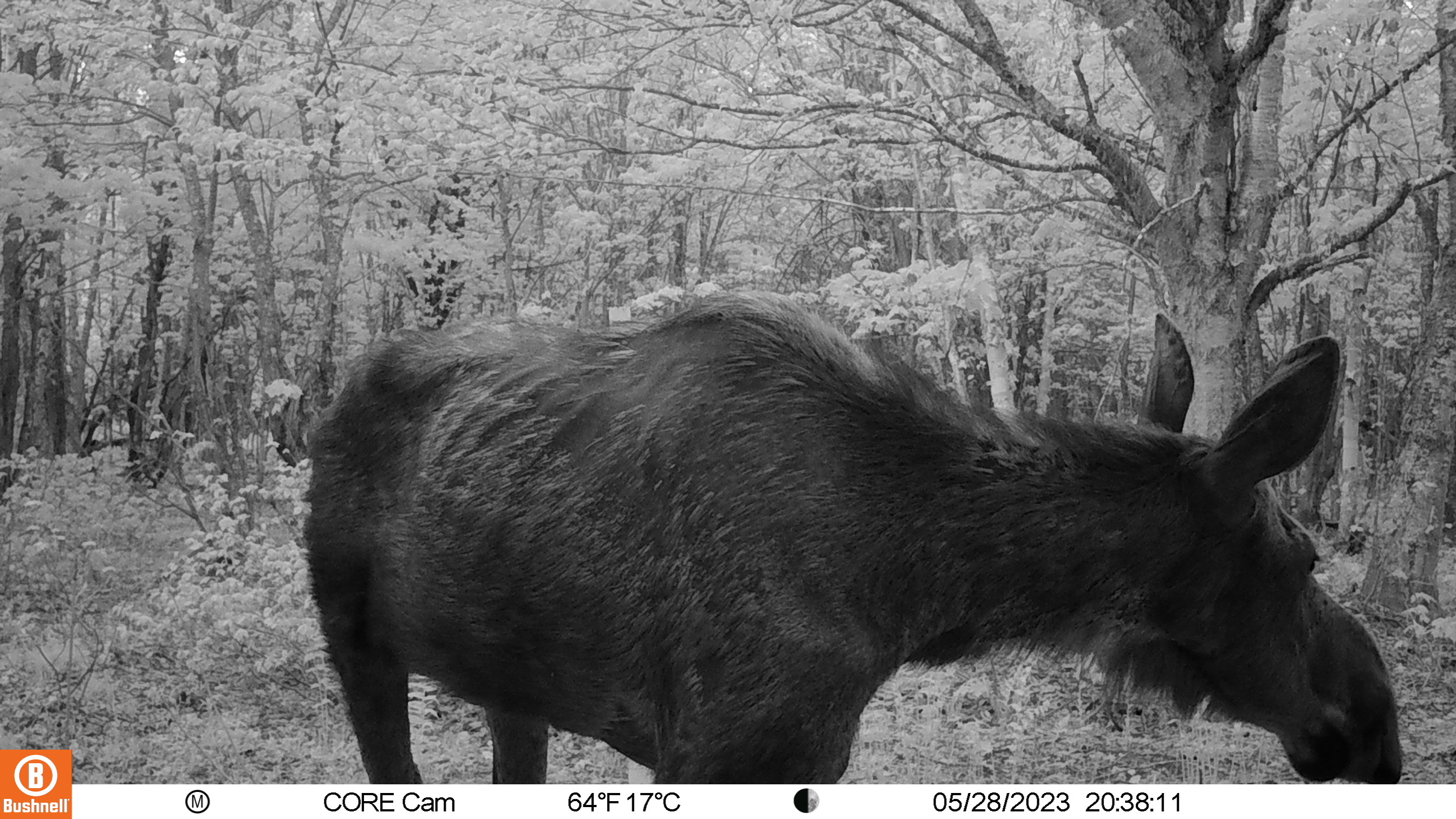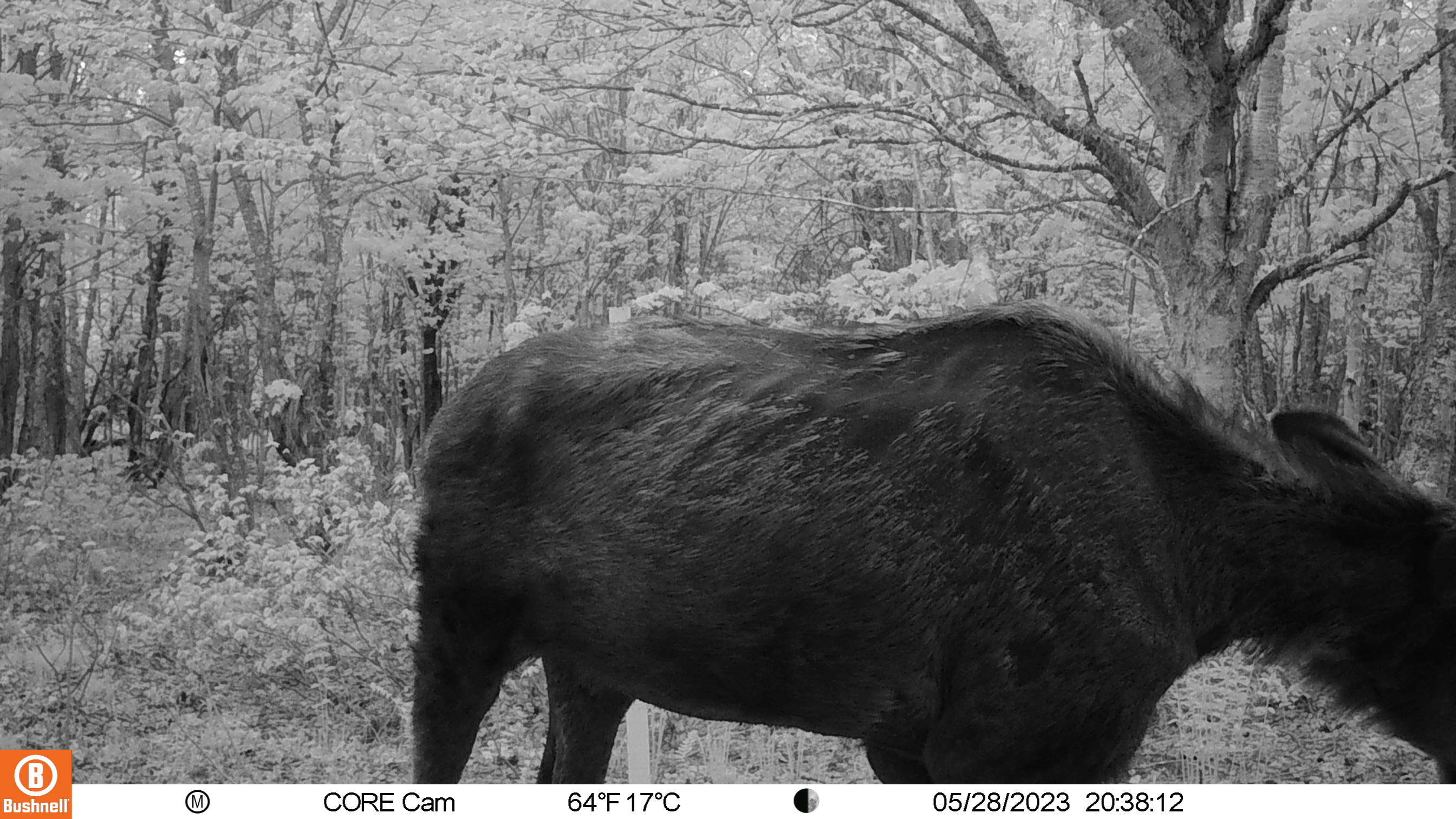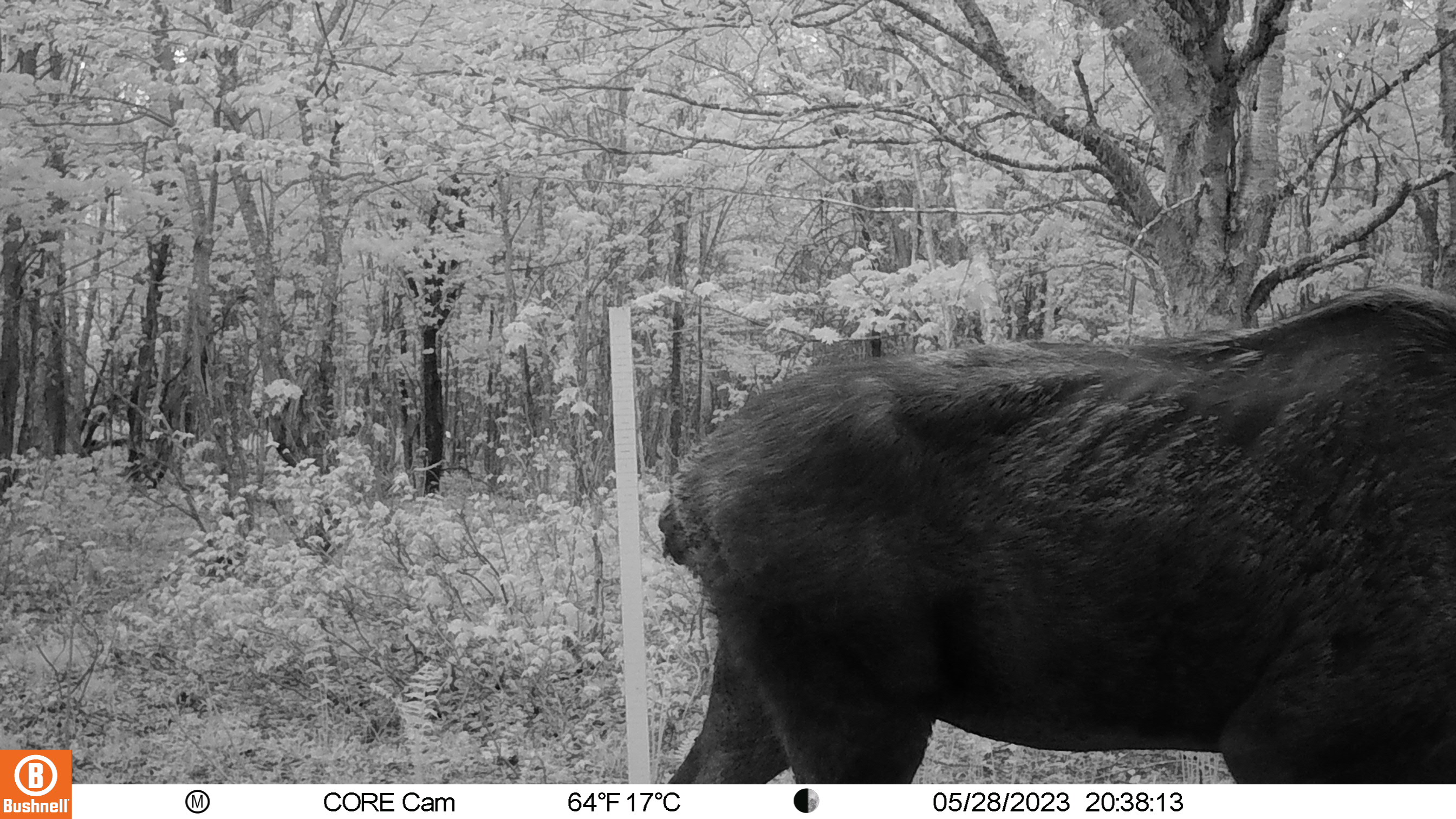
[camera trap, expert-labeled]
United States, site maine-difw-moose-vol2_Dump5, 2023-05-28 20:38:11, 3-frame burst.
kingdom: Animalia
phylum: Chordata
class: Mammalia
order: Artiodactyla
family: Cervidae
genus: Alces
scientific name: Alces alces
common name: moose